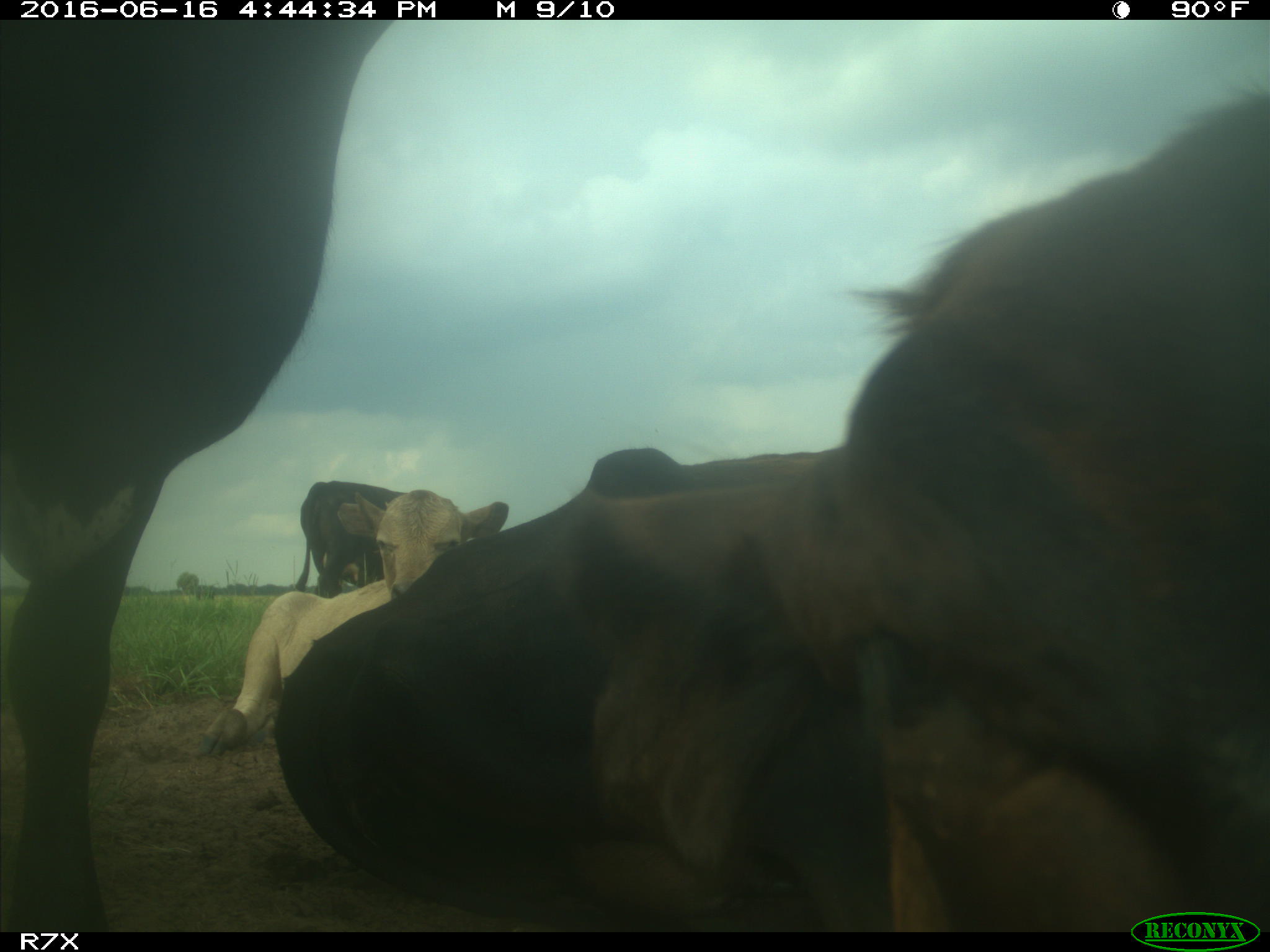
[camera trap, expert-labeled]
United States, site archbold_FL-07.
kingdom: Animalia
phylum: Chordata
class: Mammalia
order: Artiodactyla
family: Bovidae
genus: Bos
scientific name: Bos taurus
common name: domestic cow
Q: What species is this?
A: Bos taurus (domestic cow).